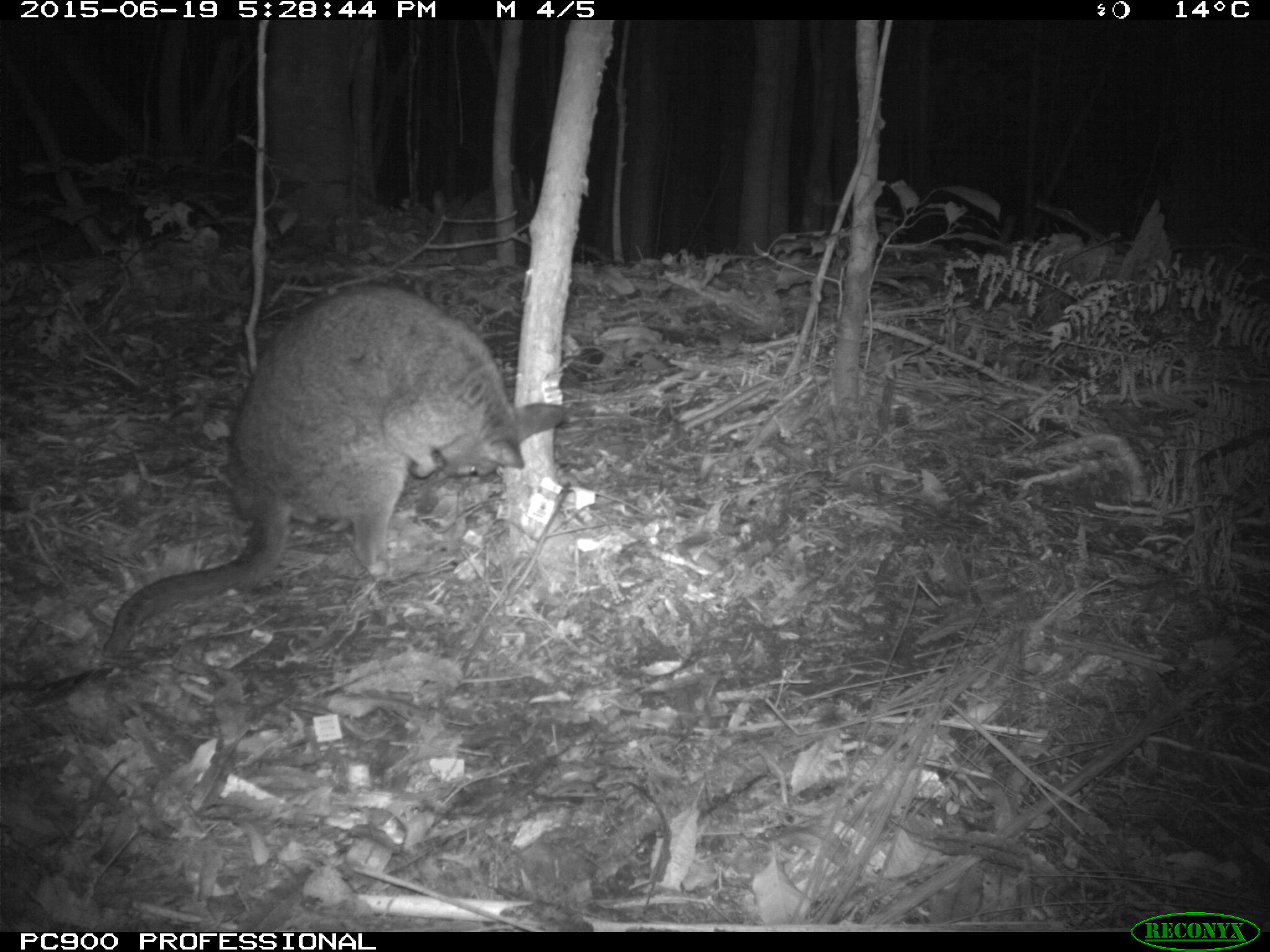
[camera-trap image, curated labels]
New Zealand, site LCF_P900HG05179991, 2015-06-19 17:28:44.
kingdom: Animalia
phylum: Chordata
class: Mammalia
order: Diprotodontia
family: Macropodidae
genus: Notamacropus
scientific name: Notamacropus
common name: wallaby